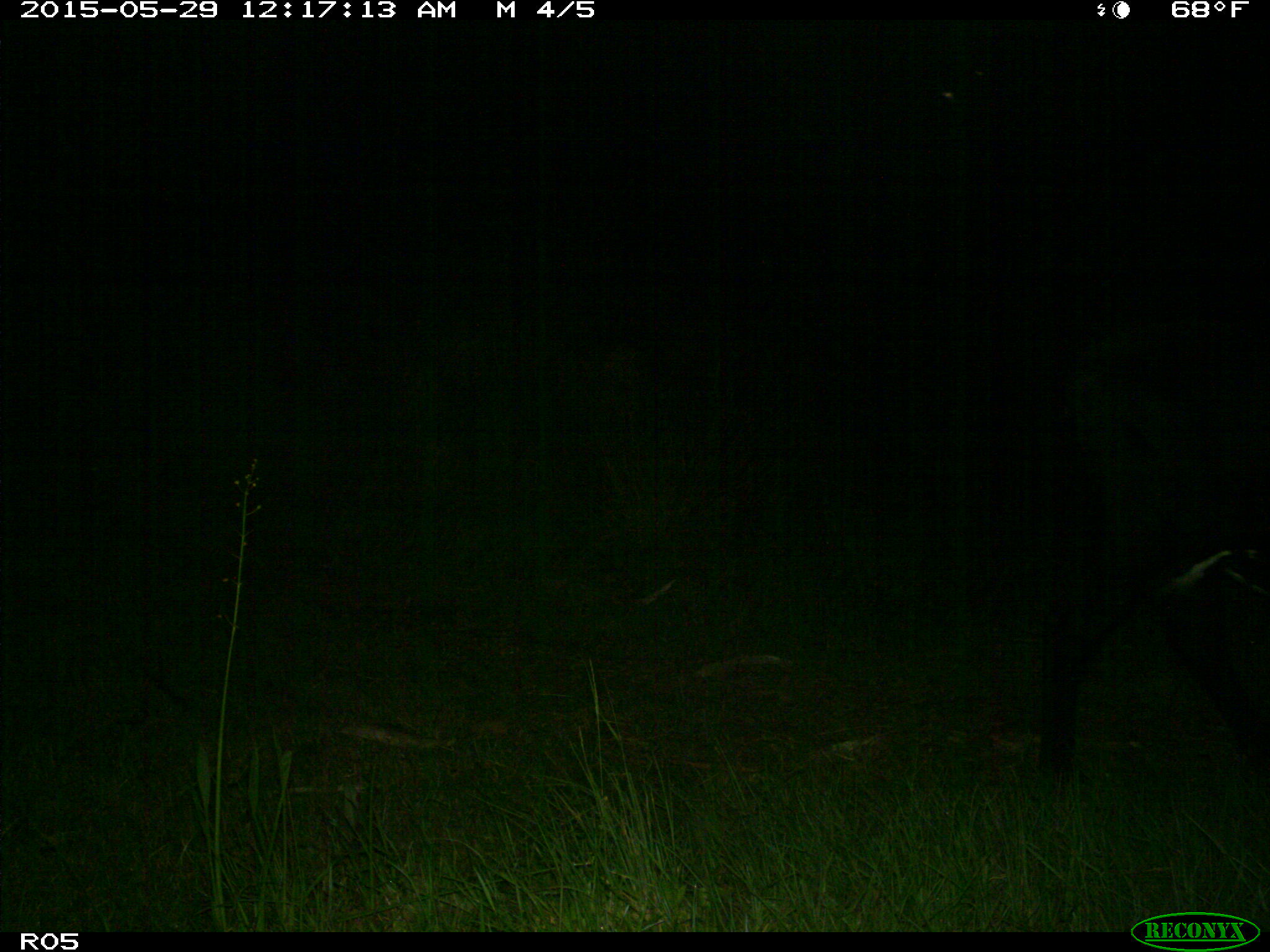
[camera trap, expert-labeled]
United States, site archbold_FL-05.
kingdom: Animalia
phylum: Chordata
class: Mammalia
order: Artiodactyla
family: Bovidae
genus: Bos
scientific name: Bos taurus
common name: domestic cow